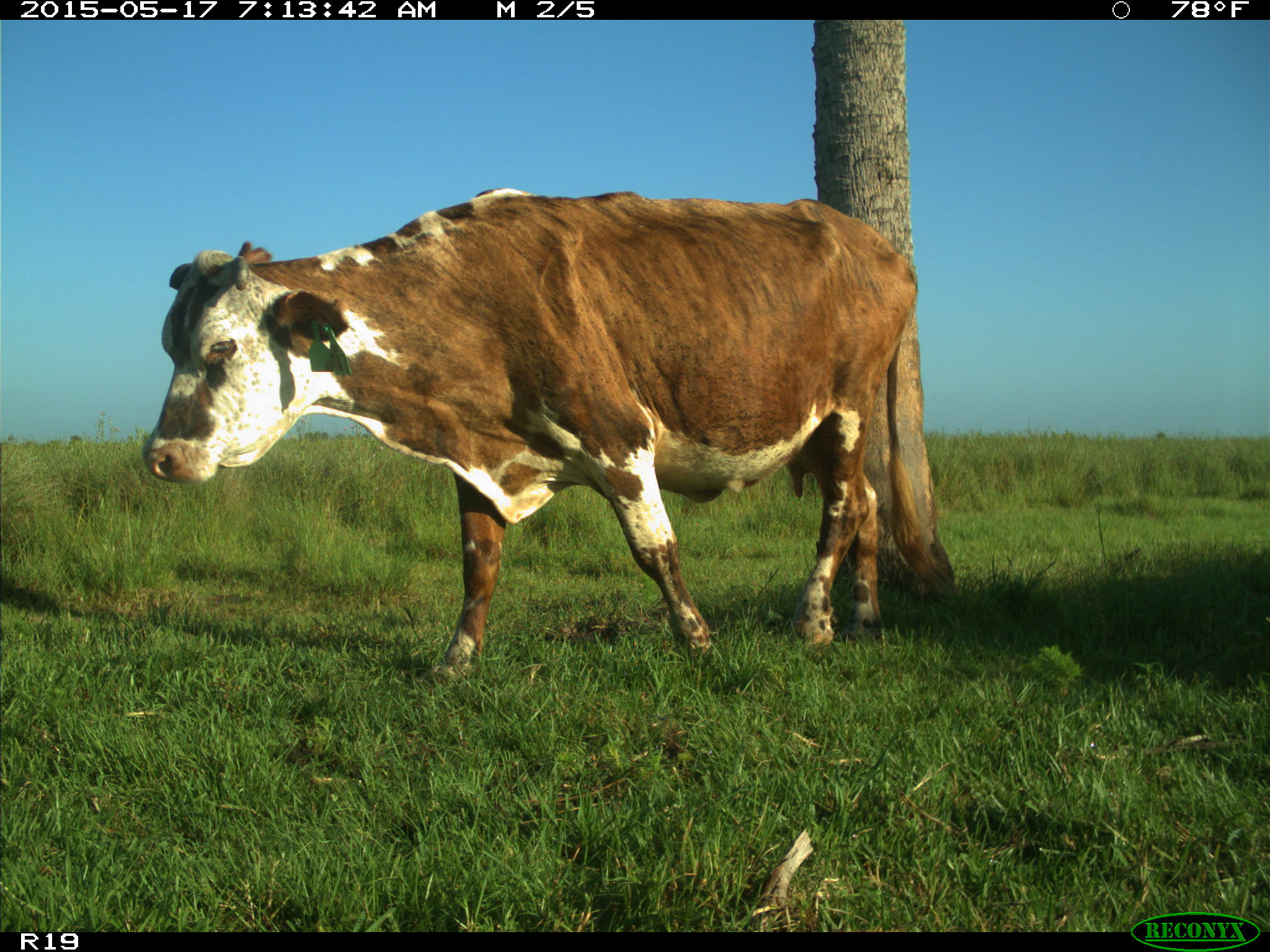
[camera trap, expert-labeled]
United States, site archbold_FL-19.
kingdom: Animalia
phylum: Chordata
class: Mammalia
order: Artiodactyla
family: Bovidae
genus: Bos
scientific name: Bos taurus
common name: domestic cow